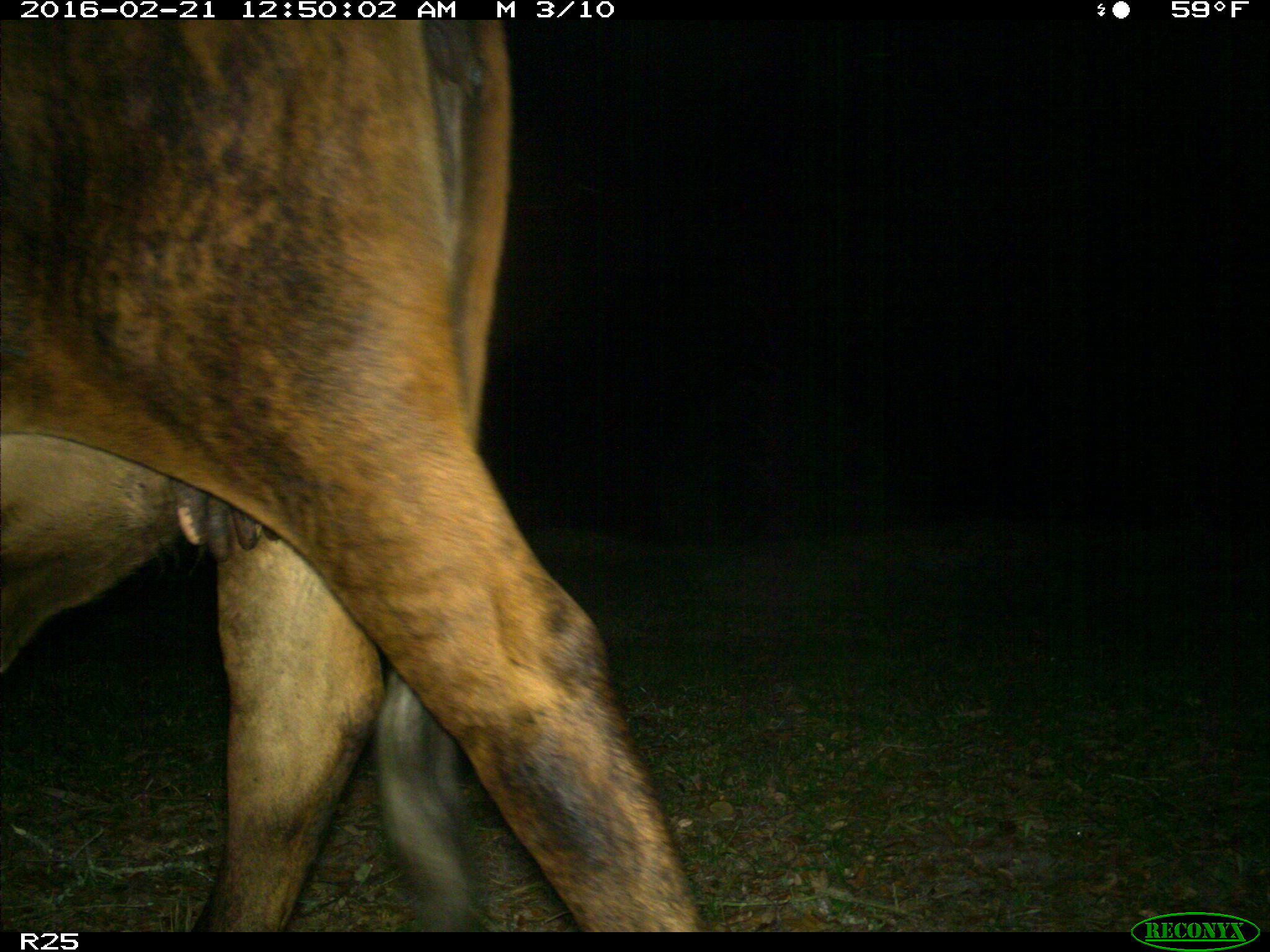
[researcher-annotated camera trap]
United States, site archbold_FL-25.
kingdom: Animalia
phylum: Chordata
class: Mammalia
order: Artiodactyla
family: Bovidae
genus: Bos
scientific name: Bos taurus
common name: domestic cow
Bos taurus (domestic cow).